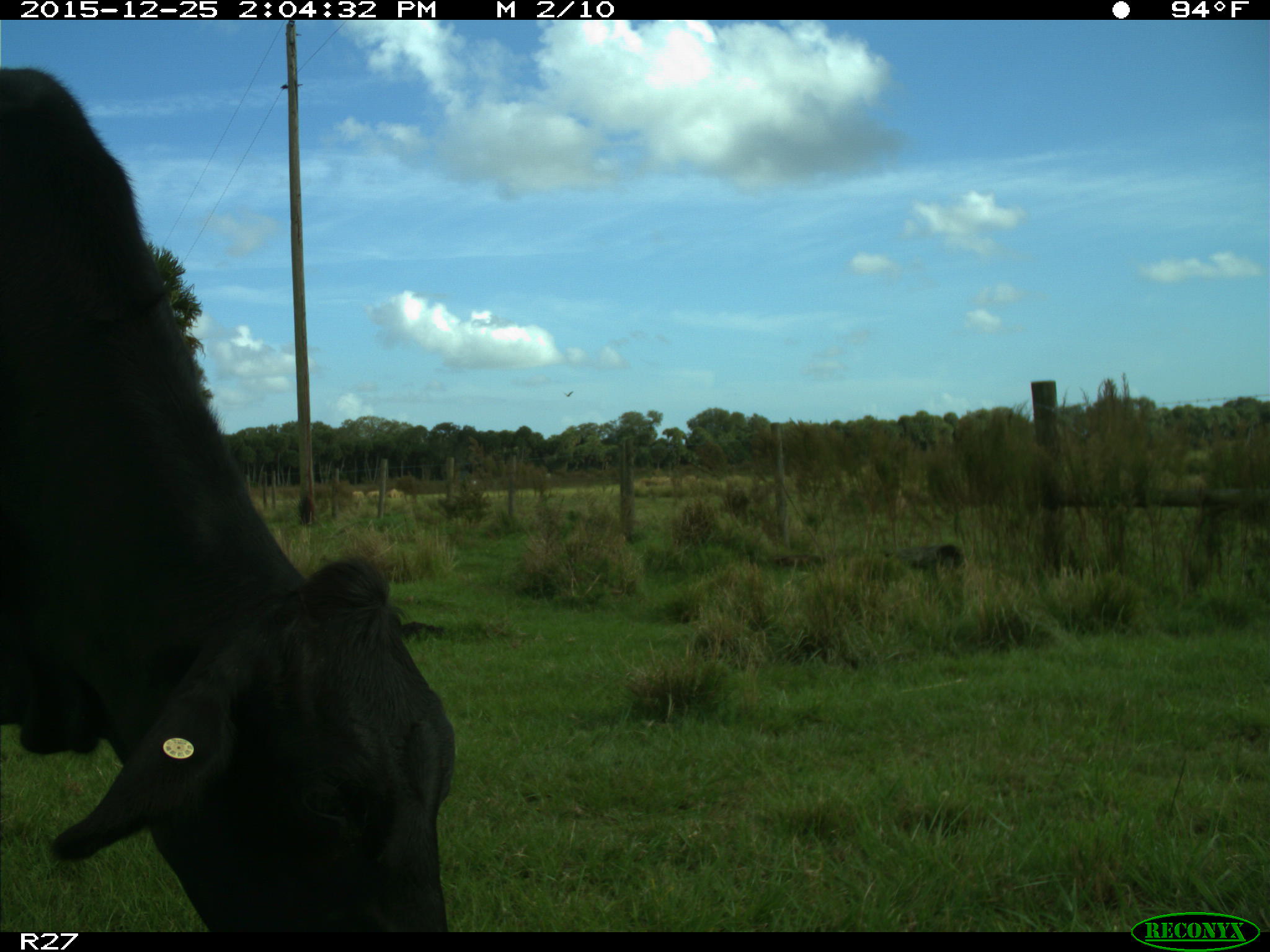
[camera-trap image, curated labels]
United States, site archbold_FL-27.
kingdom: Animalia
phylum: Chordata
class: Mammalia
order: Artiodactyla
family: Bovidae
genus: Bos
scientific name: Bos taurus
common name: domestic cow